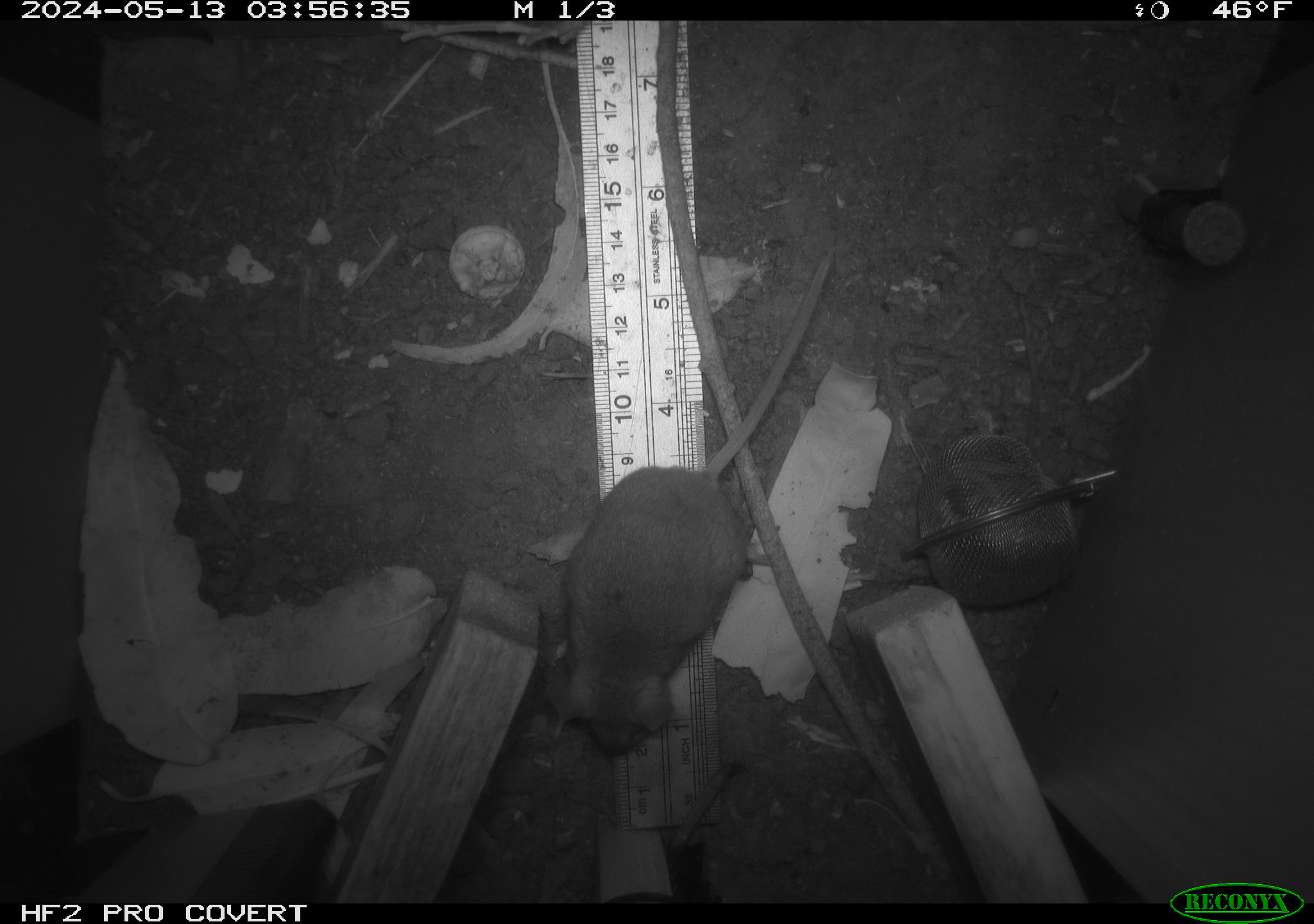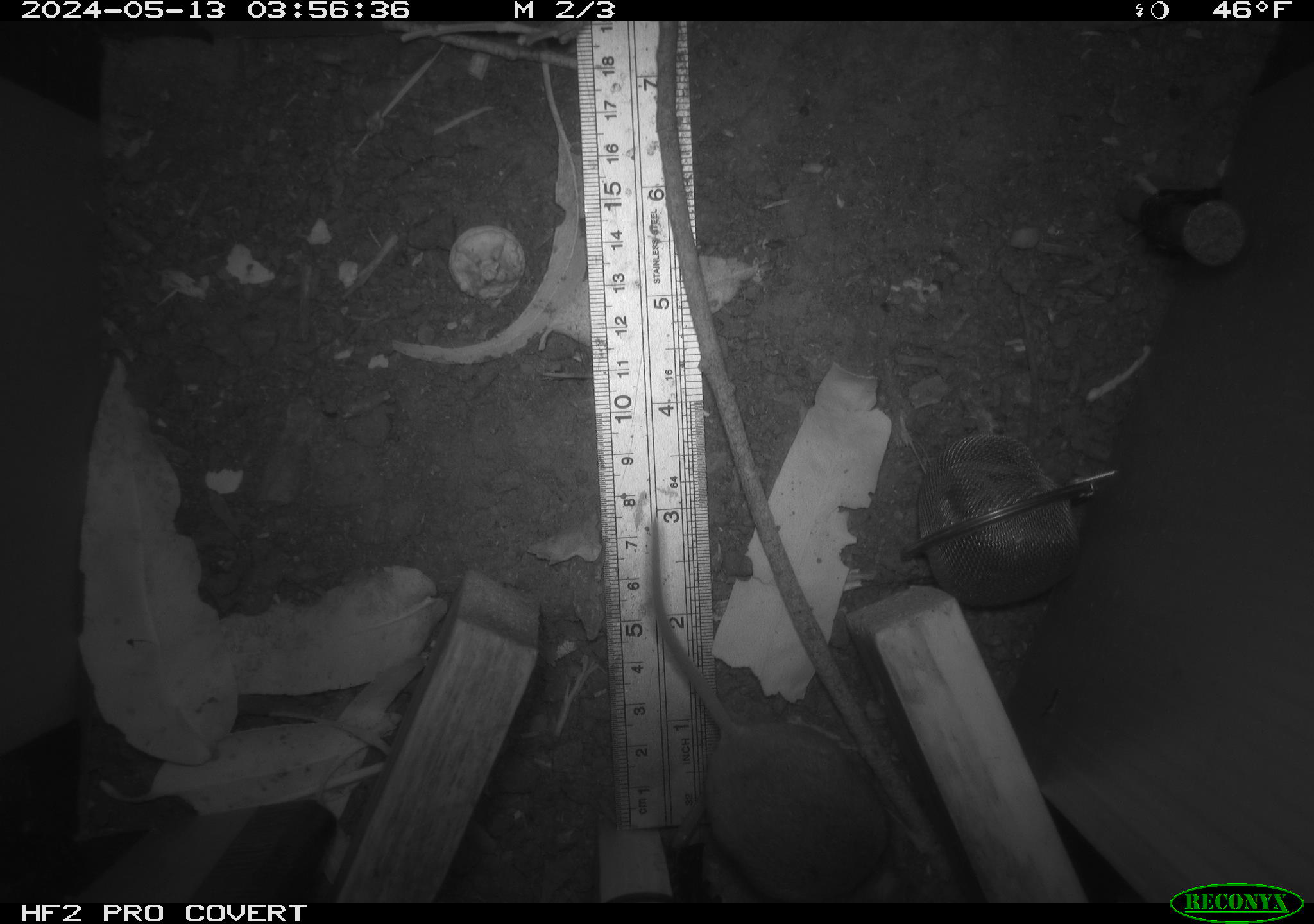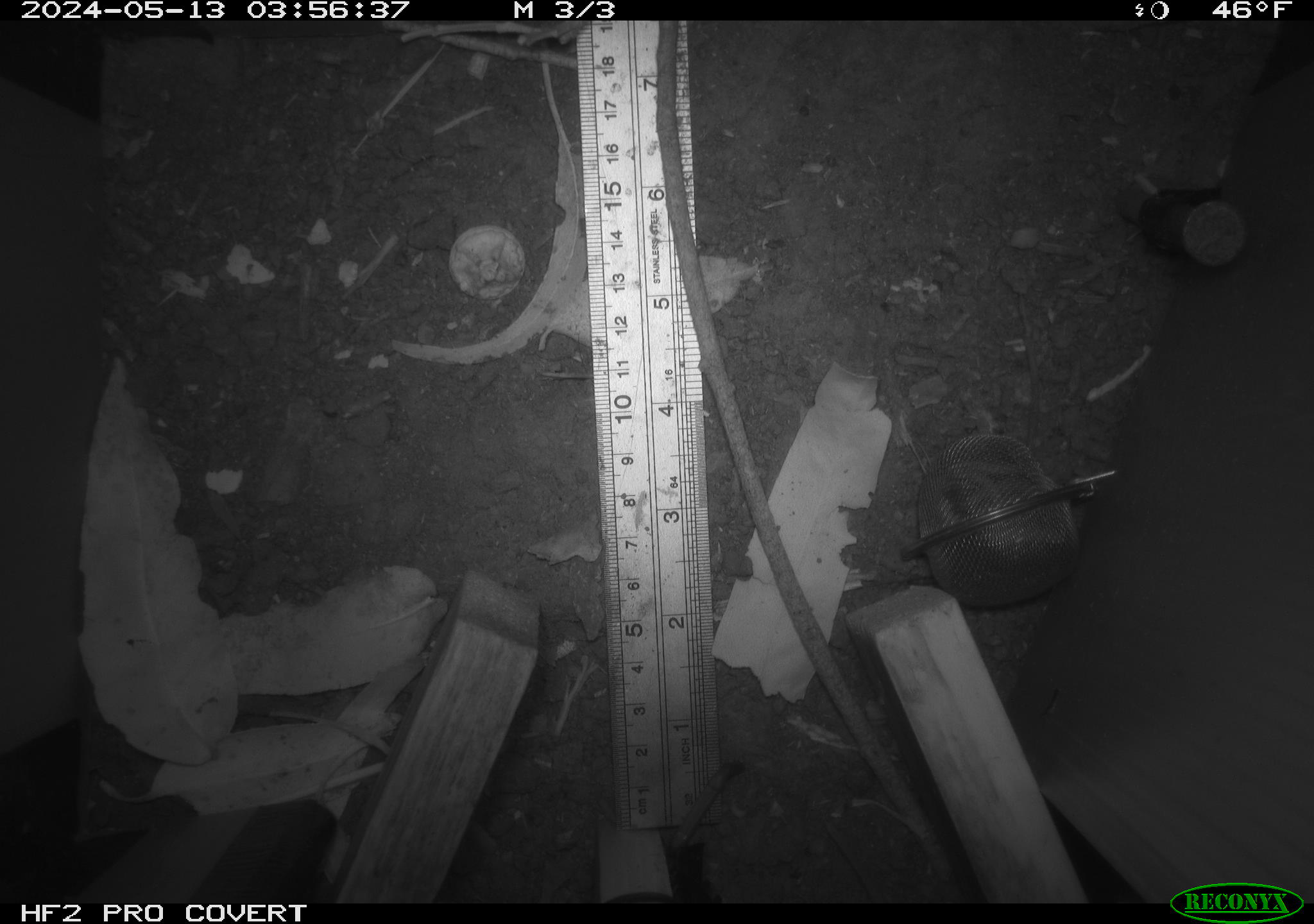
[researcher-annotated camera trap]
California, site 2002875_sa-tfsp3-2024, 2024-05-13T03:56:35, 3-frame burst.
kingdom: Animalia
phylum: Chordata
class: Mammalia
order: Rodentia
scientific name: Rodentia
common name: mouse species